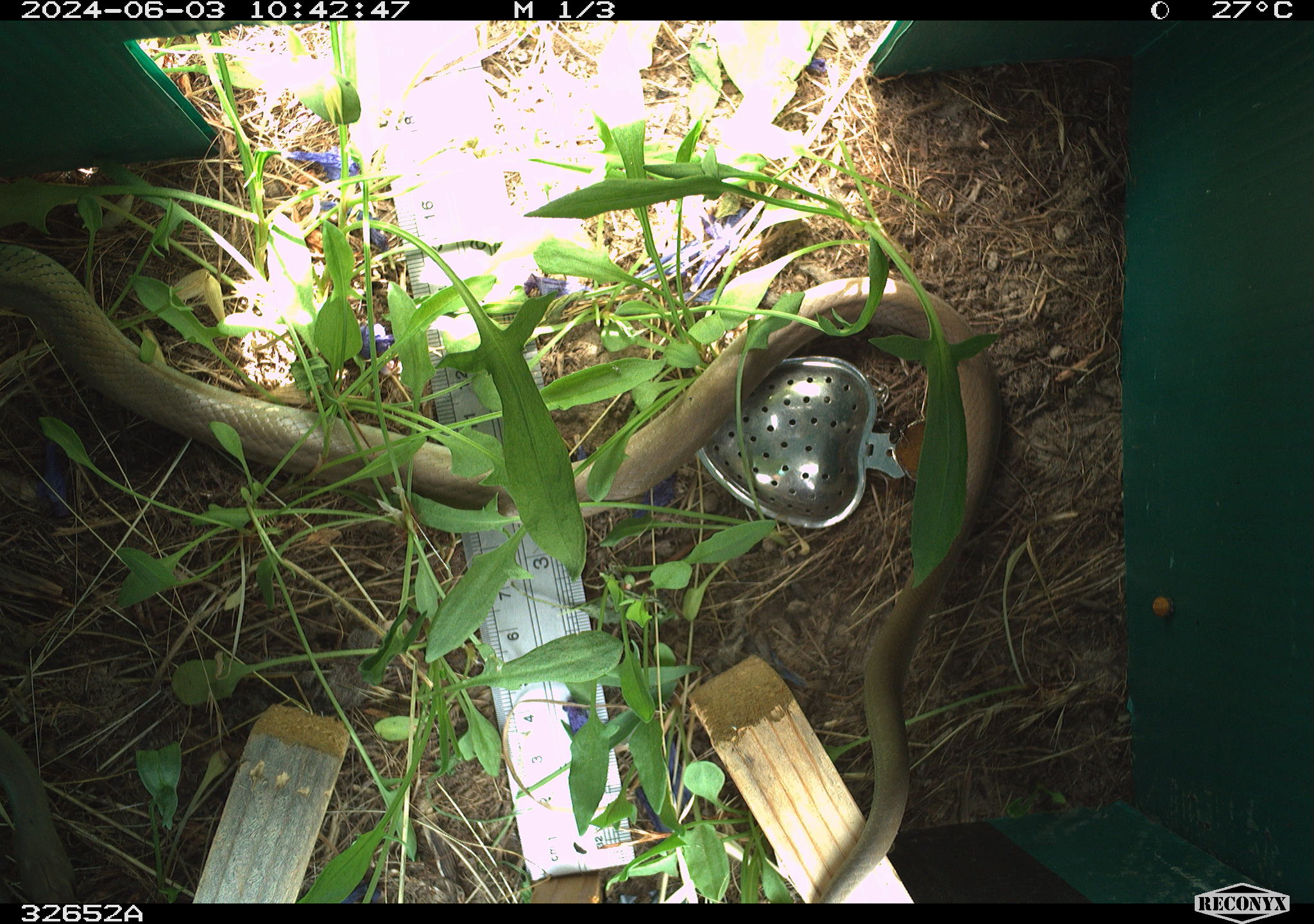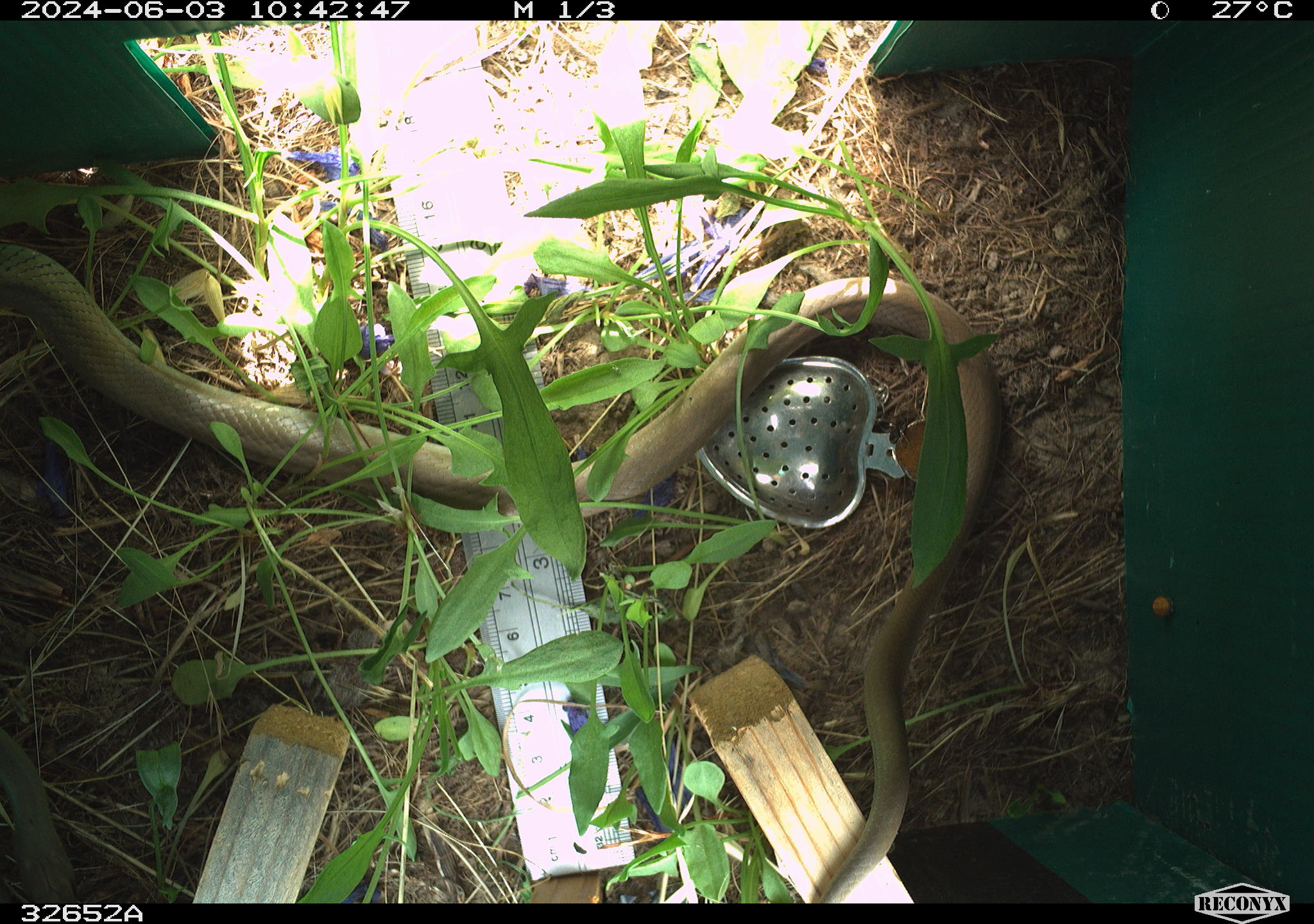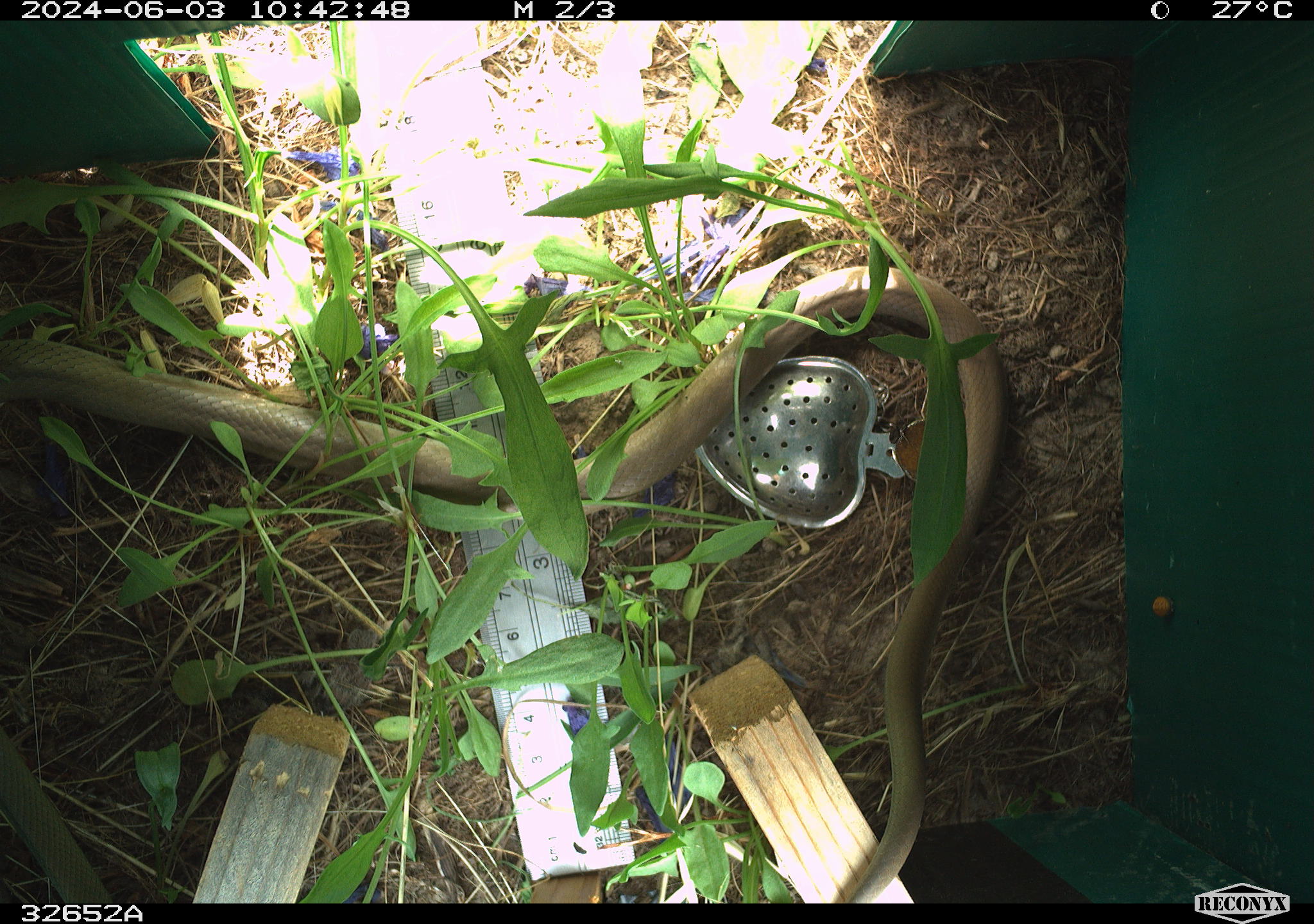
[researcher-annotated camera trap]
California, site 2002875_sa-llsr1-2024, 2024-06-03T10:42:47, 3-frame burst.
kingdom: Animalia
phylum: Chordata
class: Reptilia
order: Squamata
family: Colubridae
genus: Coluber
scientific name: Coluber constrictor mormon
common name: western yellow-bellied racer